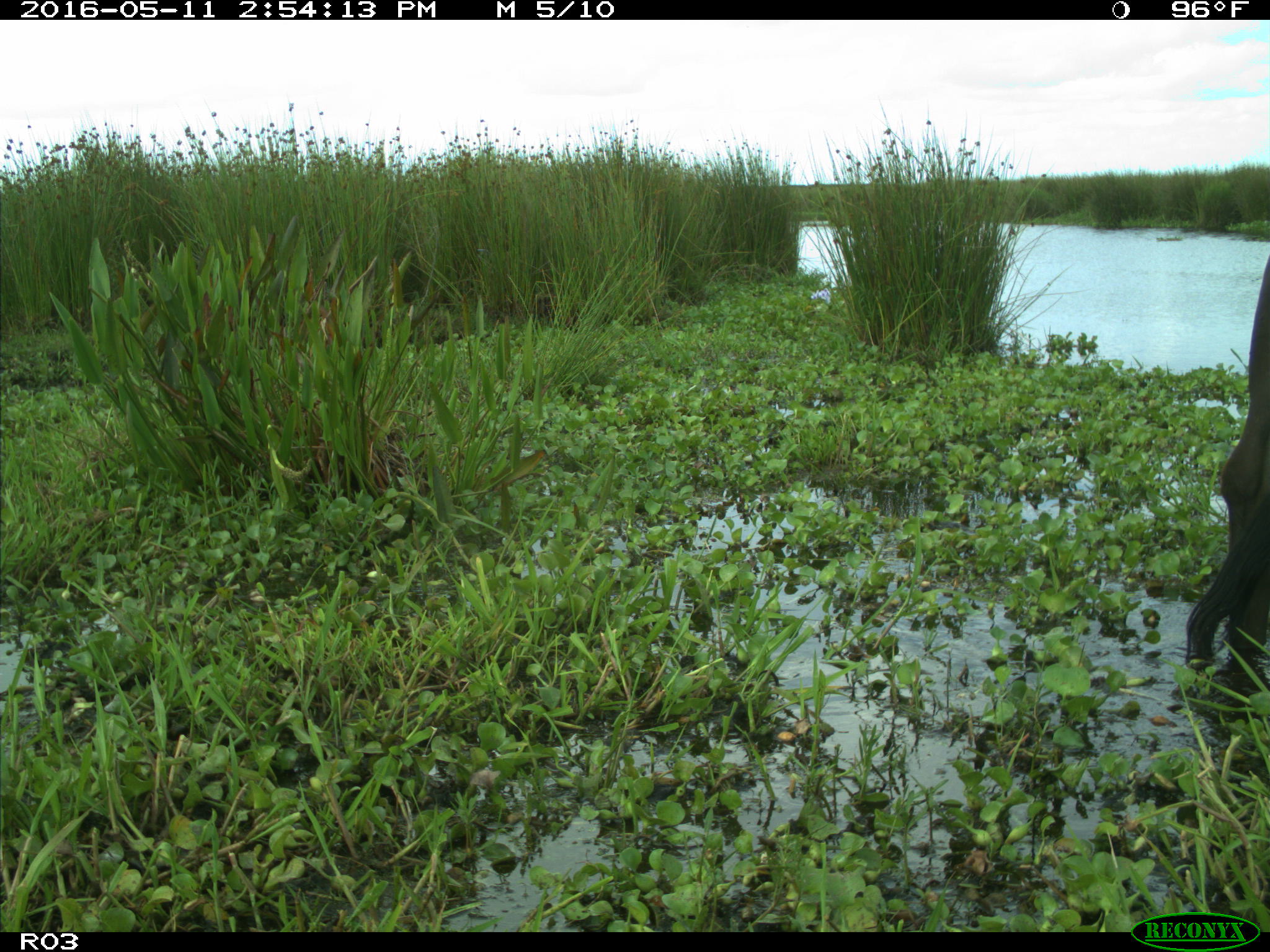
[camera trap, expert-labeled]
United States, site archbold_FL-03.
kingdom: Animalia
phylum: Chordata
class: Mammalia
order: Artiodactyla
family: Bovidae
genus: Bos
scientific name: Bos taurus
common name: domestic cow